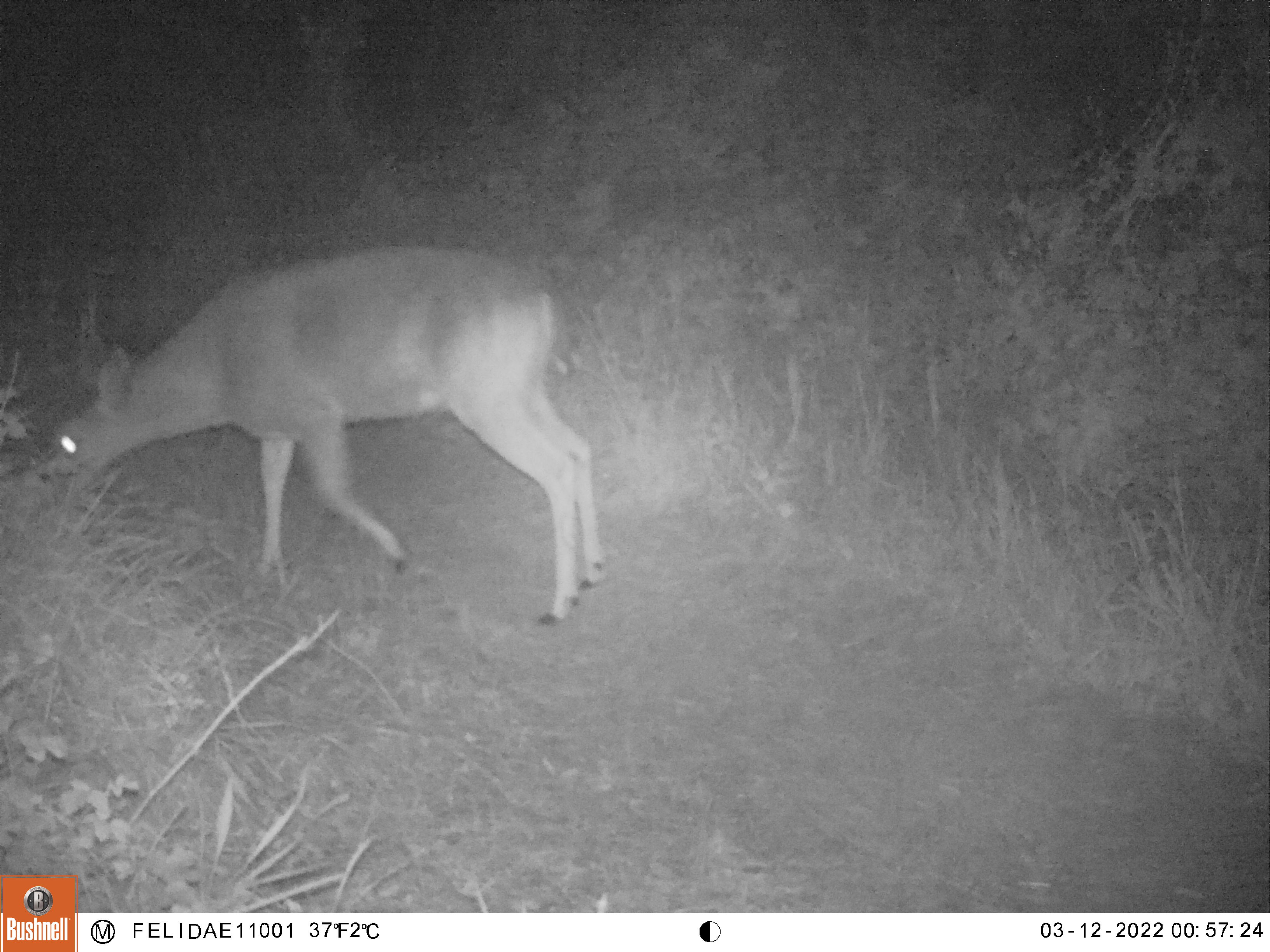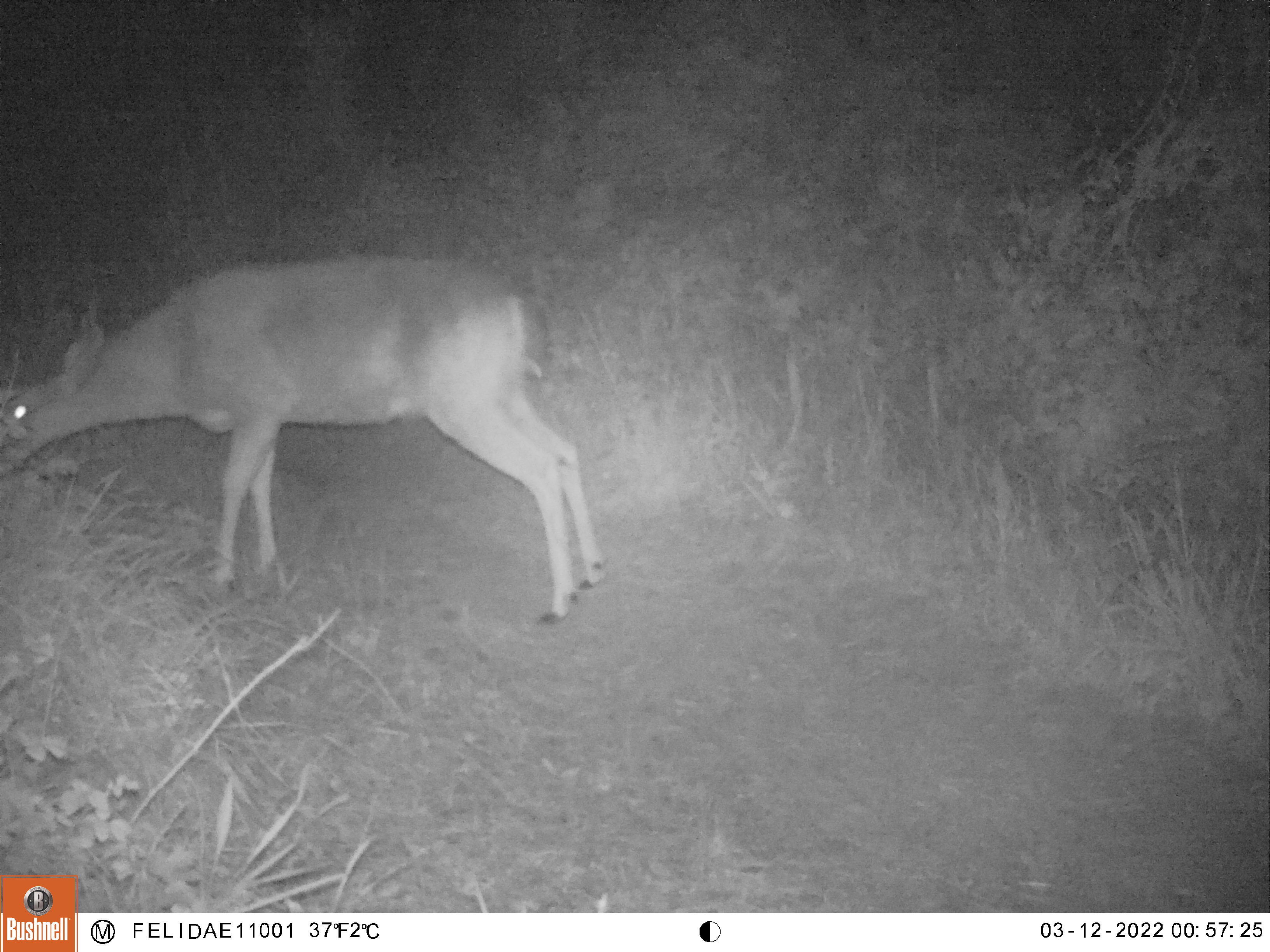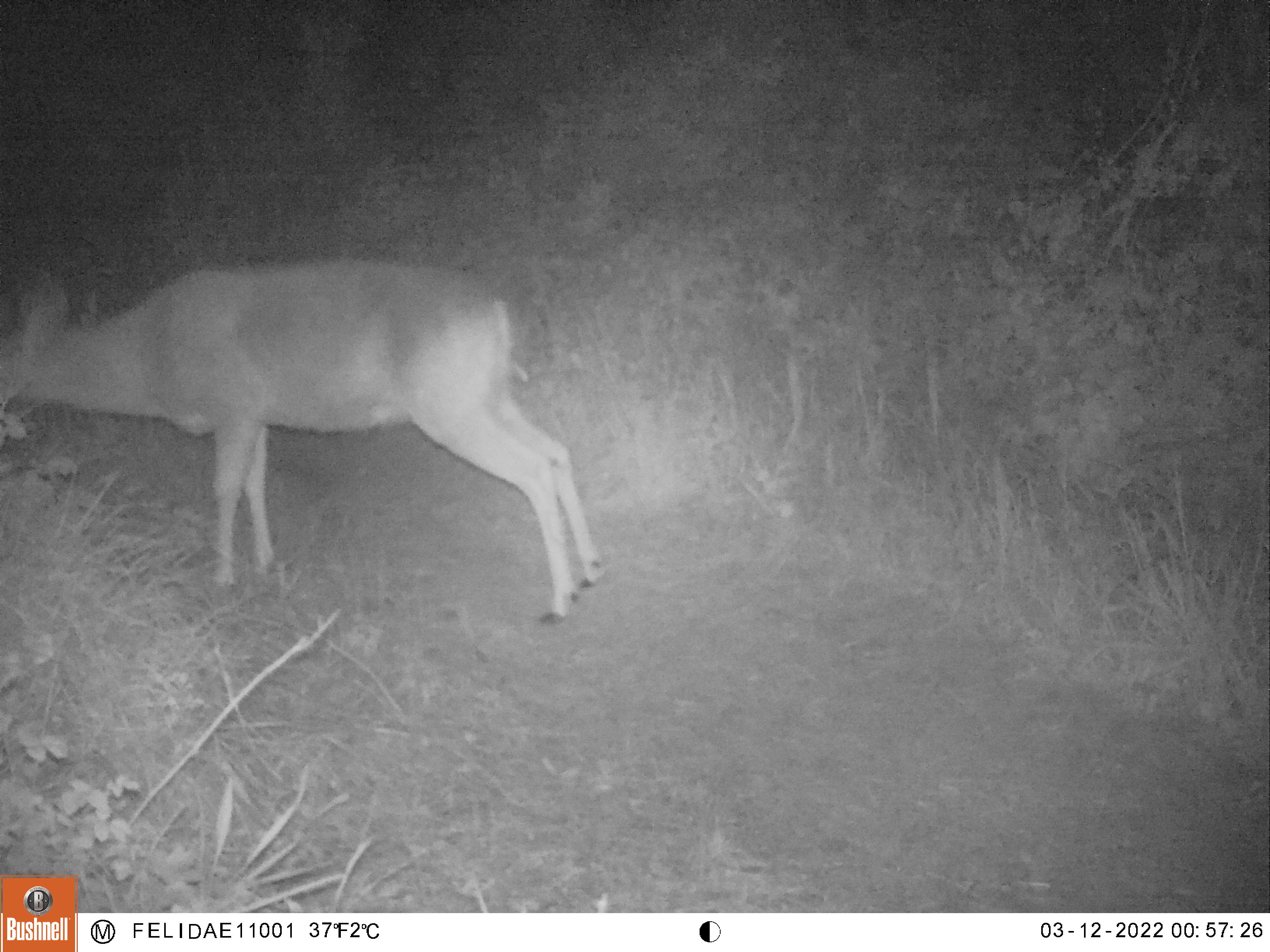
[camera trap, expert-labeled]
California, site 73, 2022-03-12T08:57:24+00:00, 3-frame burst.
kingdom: Animalia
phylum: Chordata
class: Mammalia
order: Artiodactyla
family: Cervidae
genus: Odocoileus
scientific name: Odocoileus hemionus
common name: mule deer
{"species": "mule deer (Odocoileus hemionus)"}